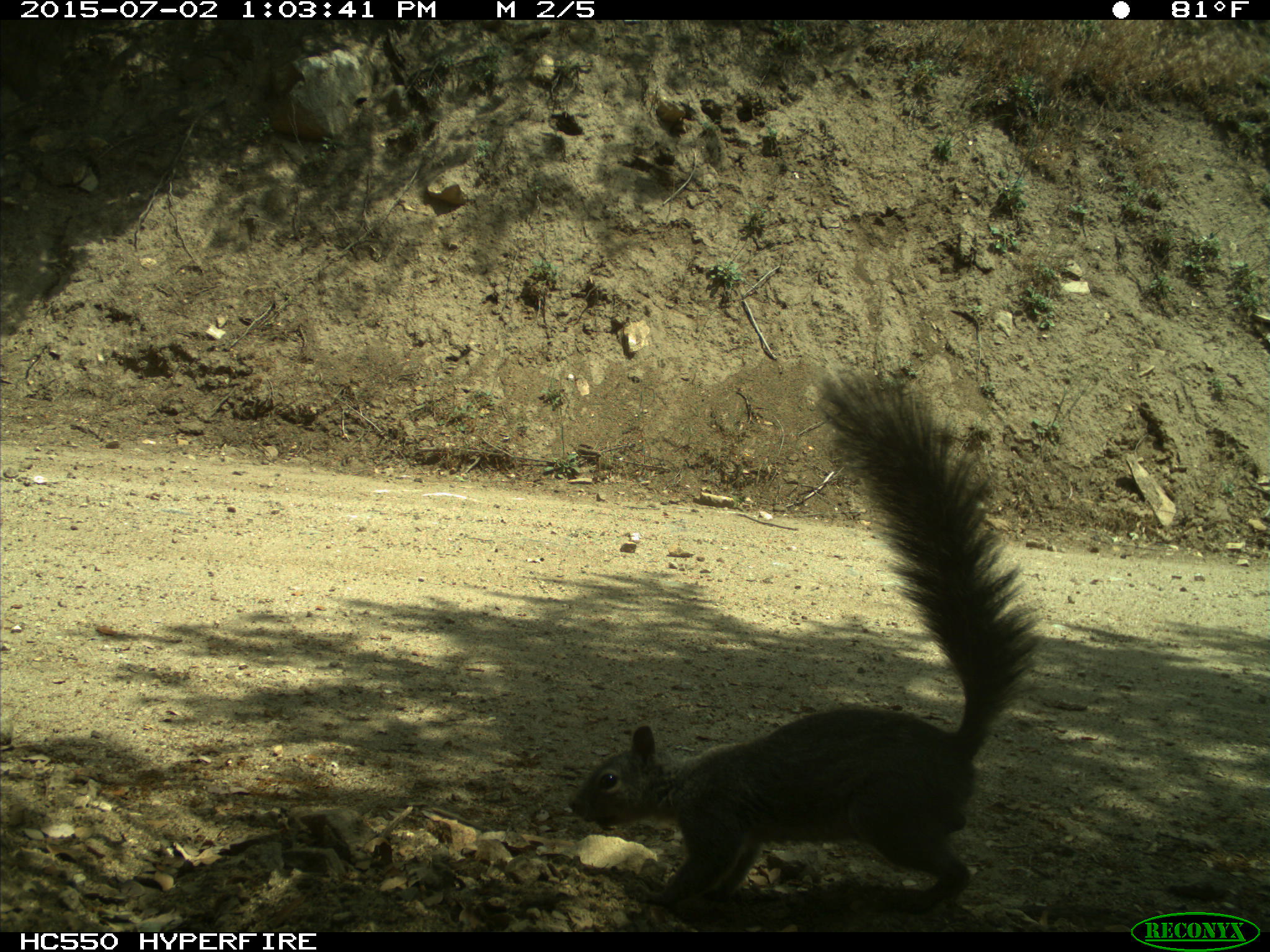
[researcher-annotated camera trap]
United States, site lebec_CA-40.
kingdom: Animalia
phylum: Chordata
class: Mammalia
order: Rodentia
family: Sciuridae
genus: Sciurus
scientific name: Sciurus carolinensis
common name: eastern gray squirrel